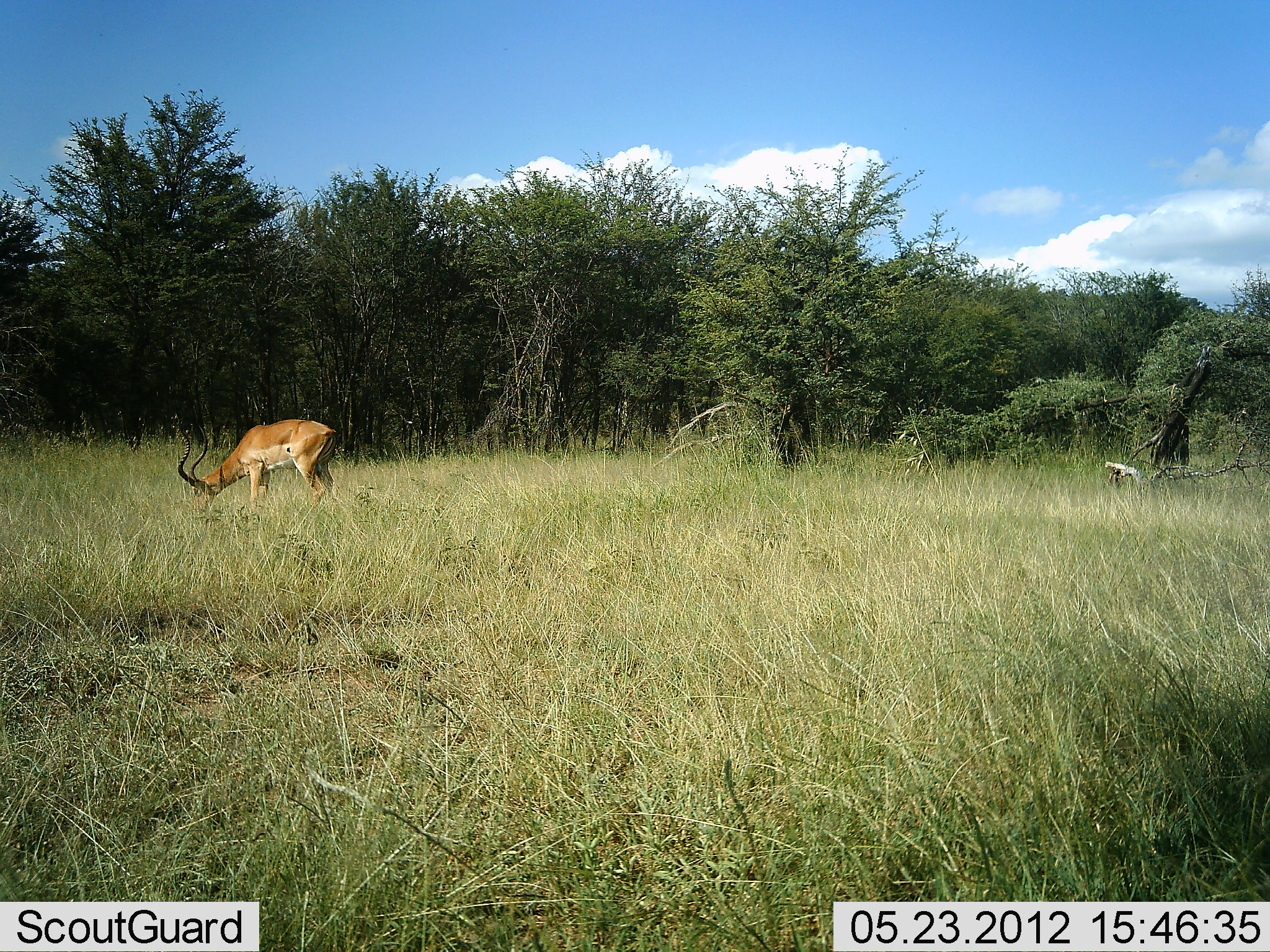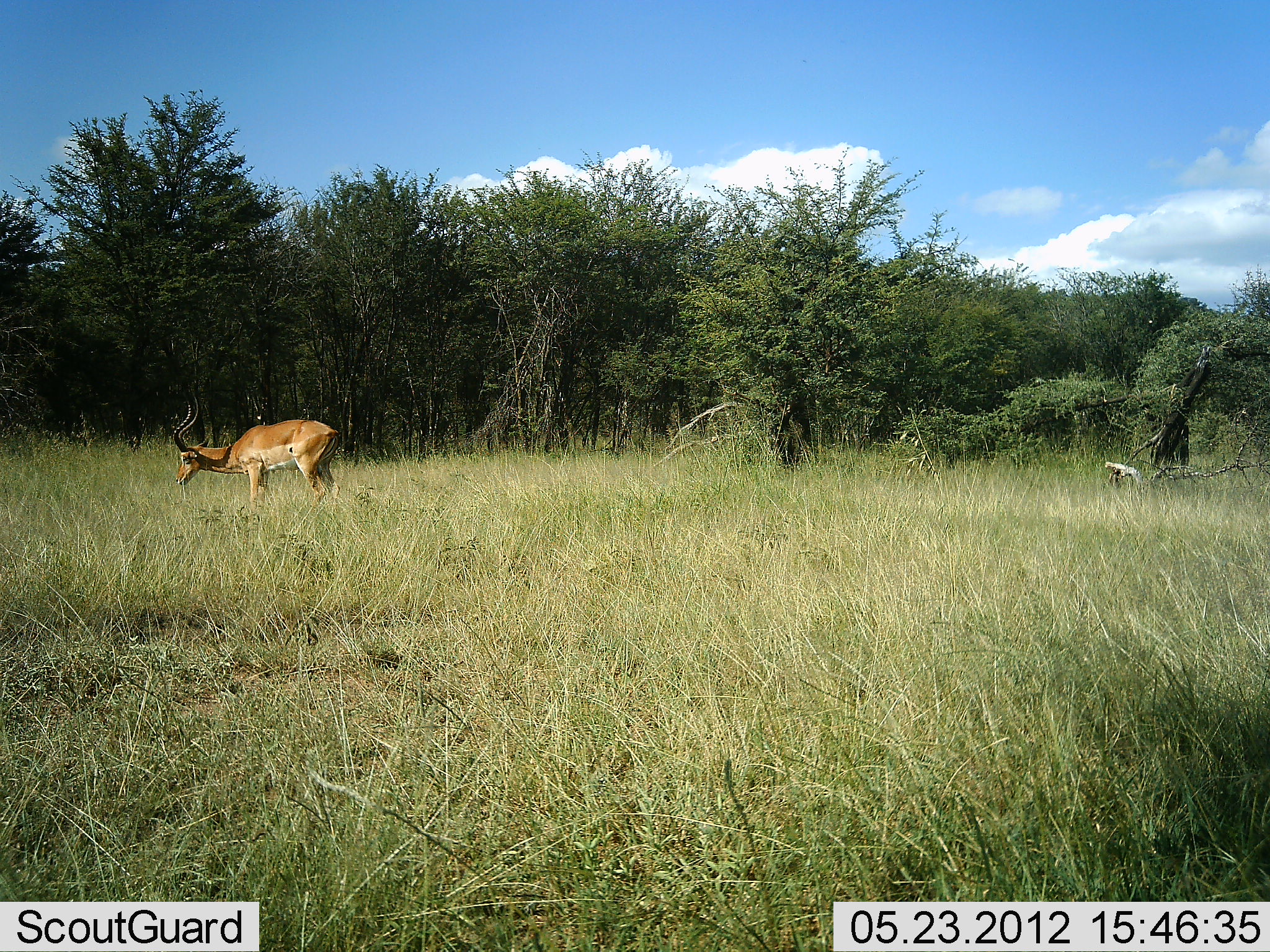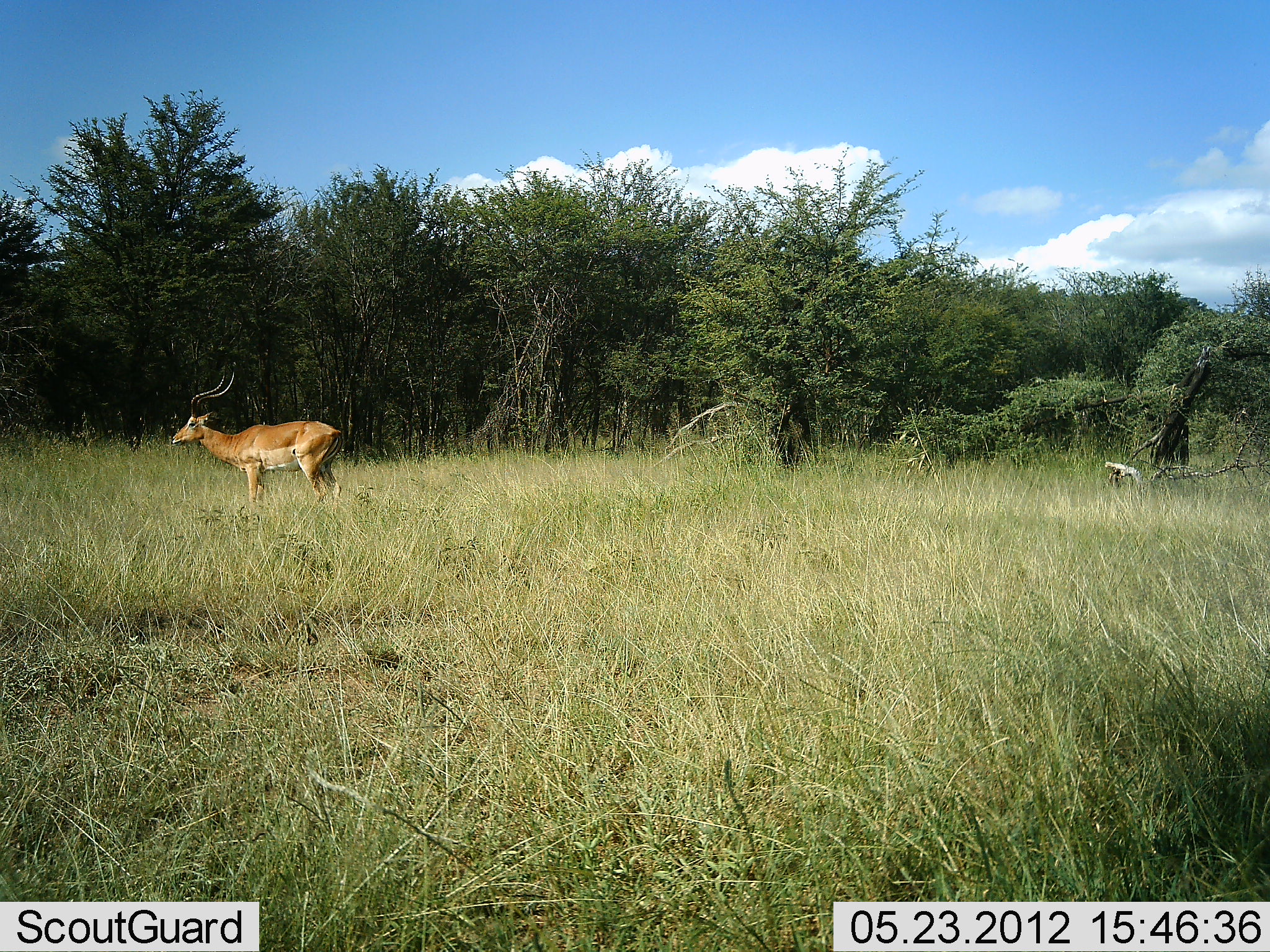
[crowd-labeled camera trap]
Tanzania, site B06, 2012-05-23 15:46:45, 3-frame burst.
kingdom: Animalia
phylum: Chordata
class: Mammalia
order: Artiodactyla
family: Bovidae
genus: Aepyceros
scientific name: Aepyceros melampus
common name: impala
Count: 1.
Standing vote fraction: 50%.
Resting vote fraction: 0%.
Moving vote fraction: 0%.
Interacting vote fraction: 0%.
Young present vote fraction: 0%.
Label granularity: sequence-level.